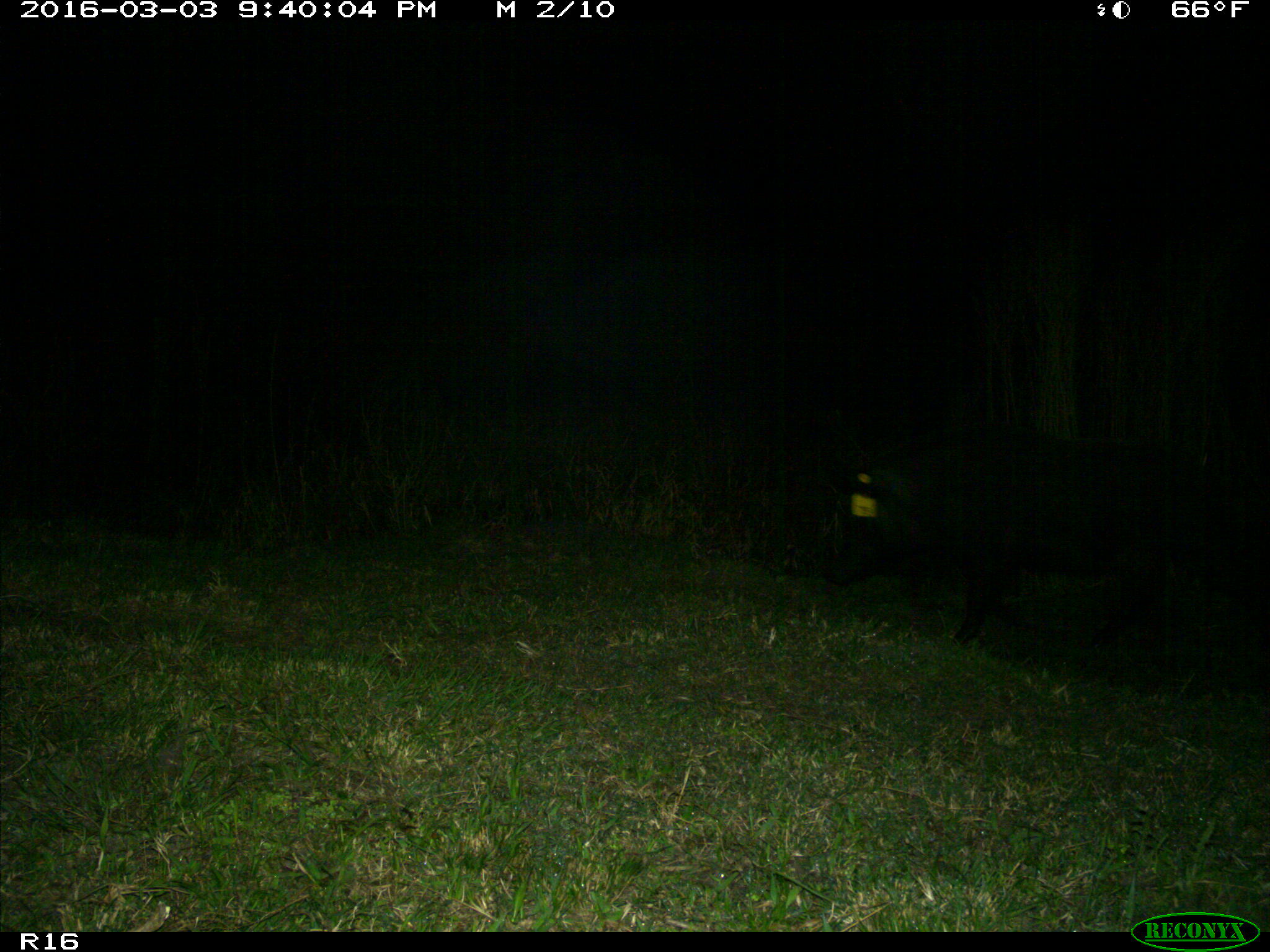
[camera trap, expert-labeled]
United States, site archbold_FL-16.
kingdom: Animalia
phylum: Chordata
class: Mammalia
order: Artiodactyla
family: Suidae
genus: Sus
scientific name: Sus scrofa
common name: wild boar